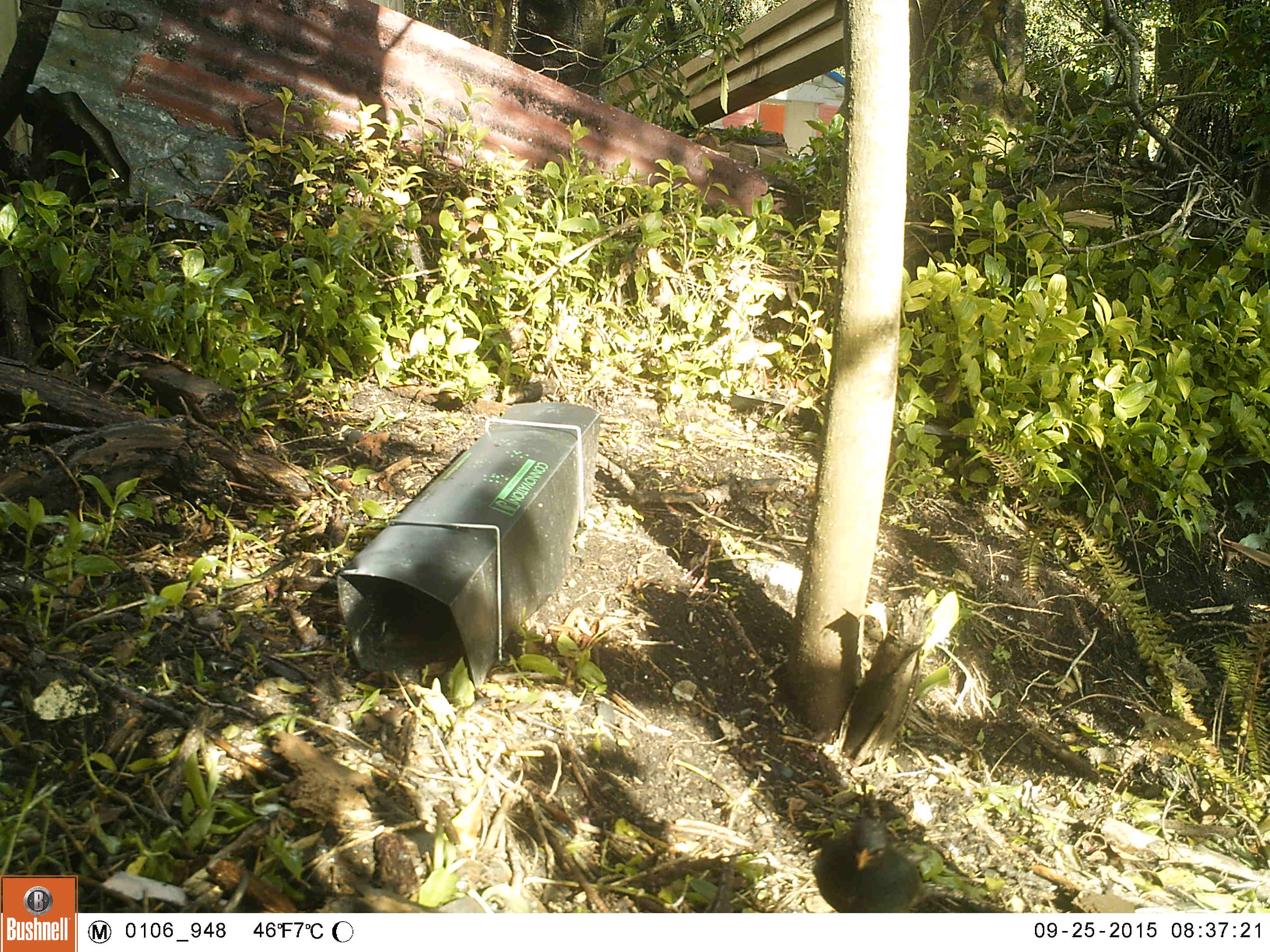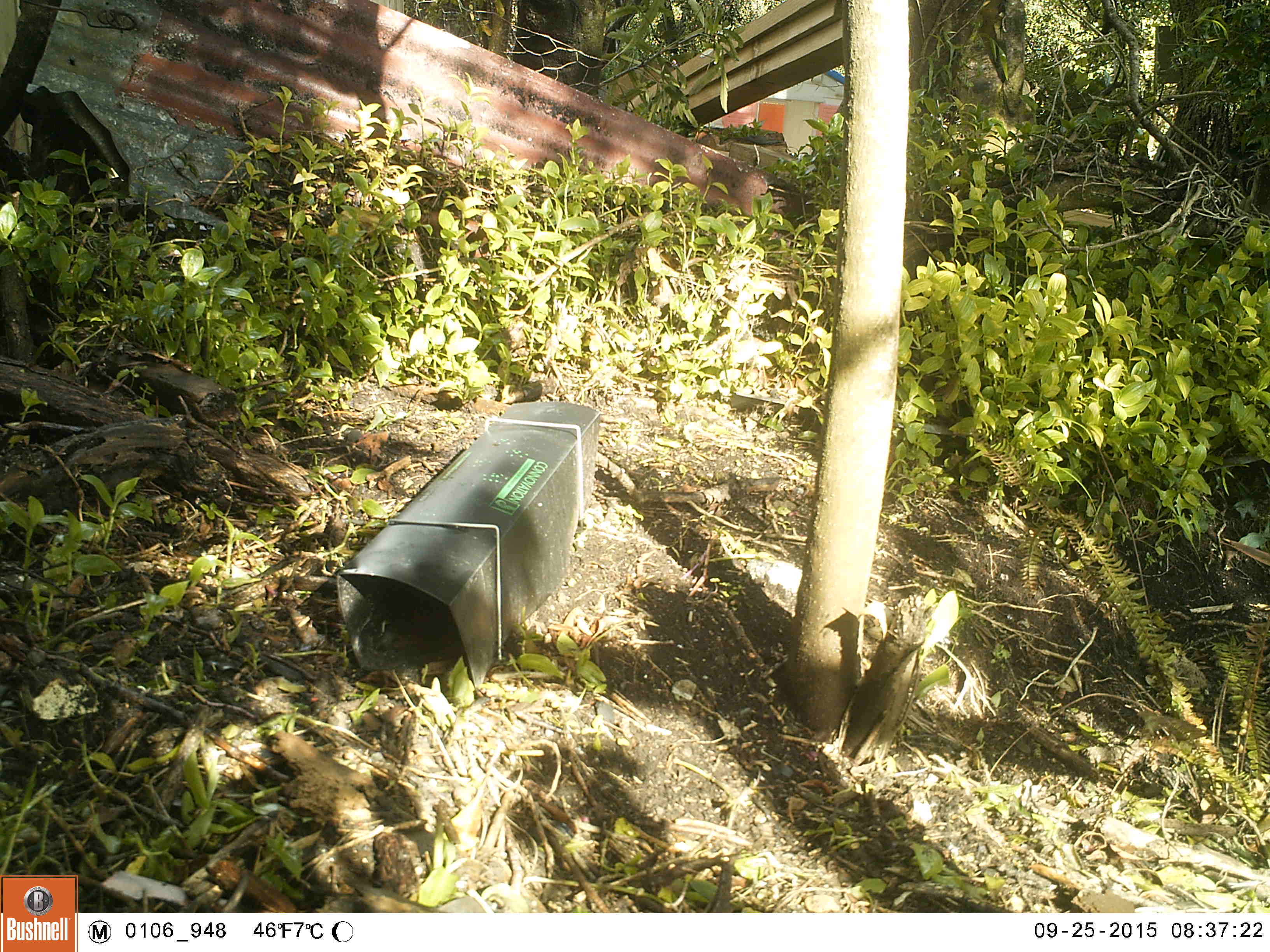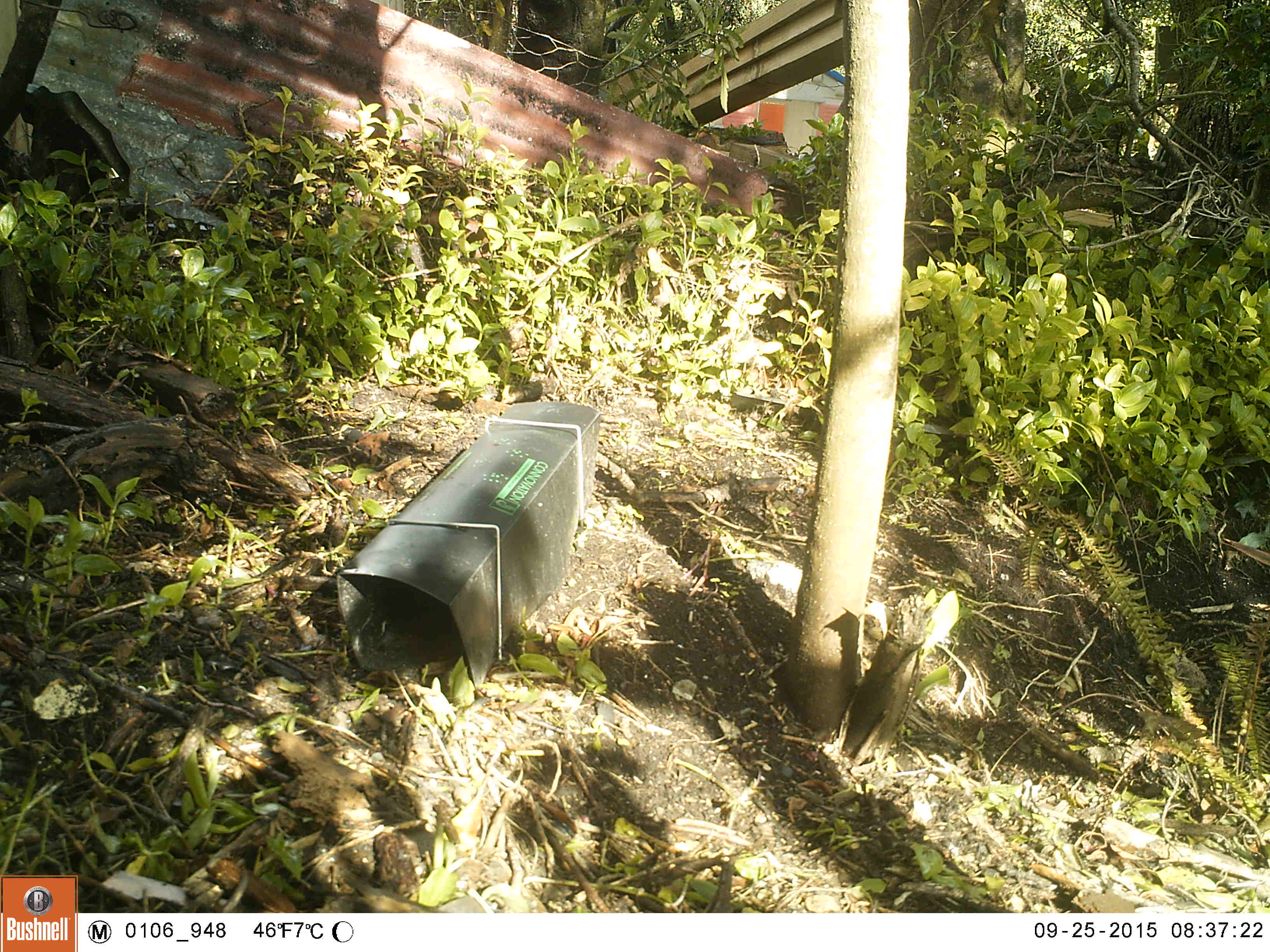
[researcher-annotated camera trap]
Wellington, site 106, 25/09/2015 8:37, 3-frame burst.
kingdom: Animalia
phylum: Chordata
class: Aves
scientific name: Aves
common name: bird